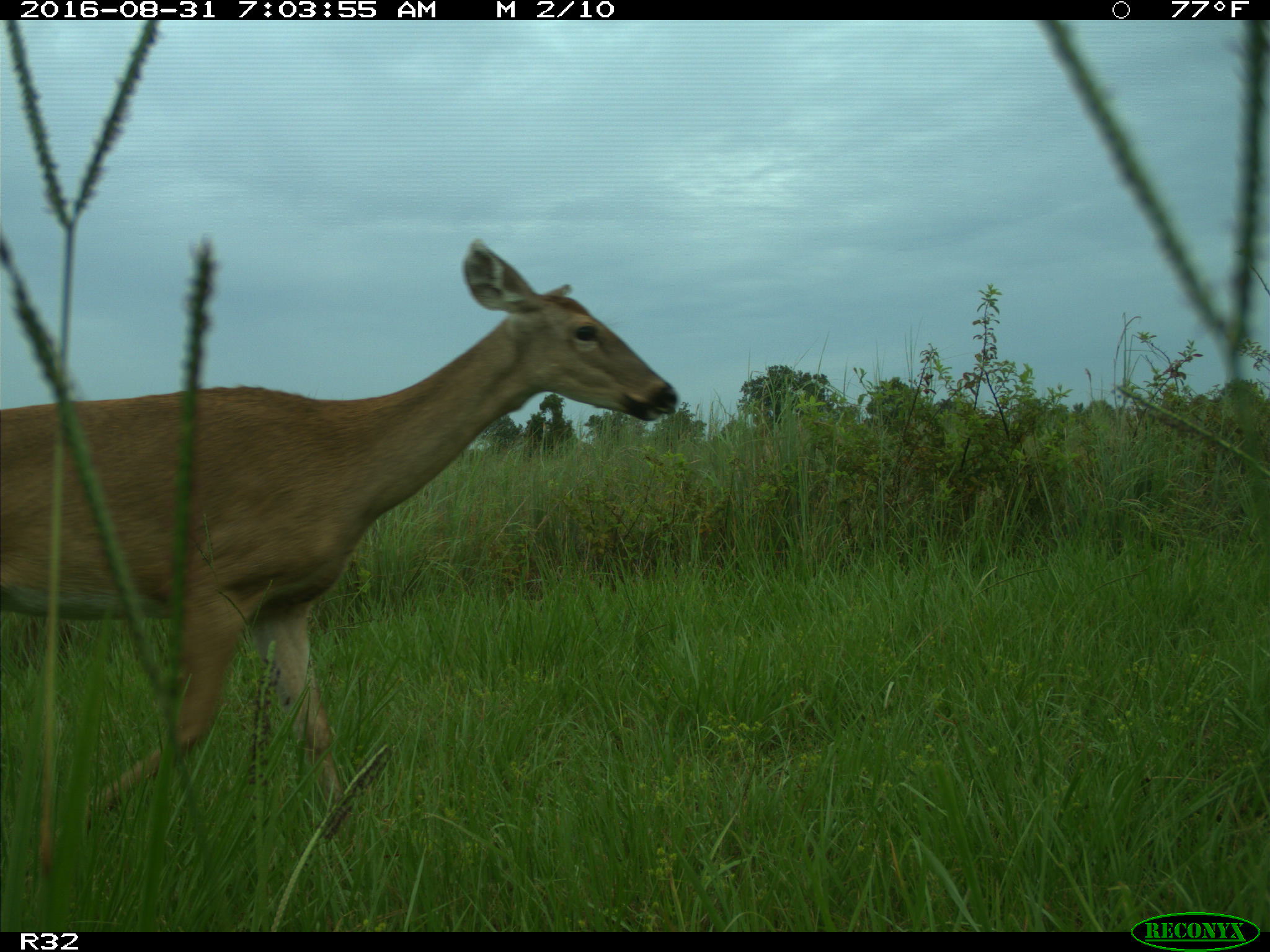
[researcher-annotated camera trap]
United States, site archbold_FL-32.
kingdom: Animalia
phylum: Chordata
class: Mammalia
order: Artiodactyla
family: Cervidae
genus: Odocoileus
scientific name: Odocoileus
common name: deer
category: unidentified deer